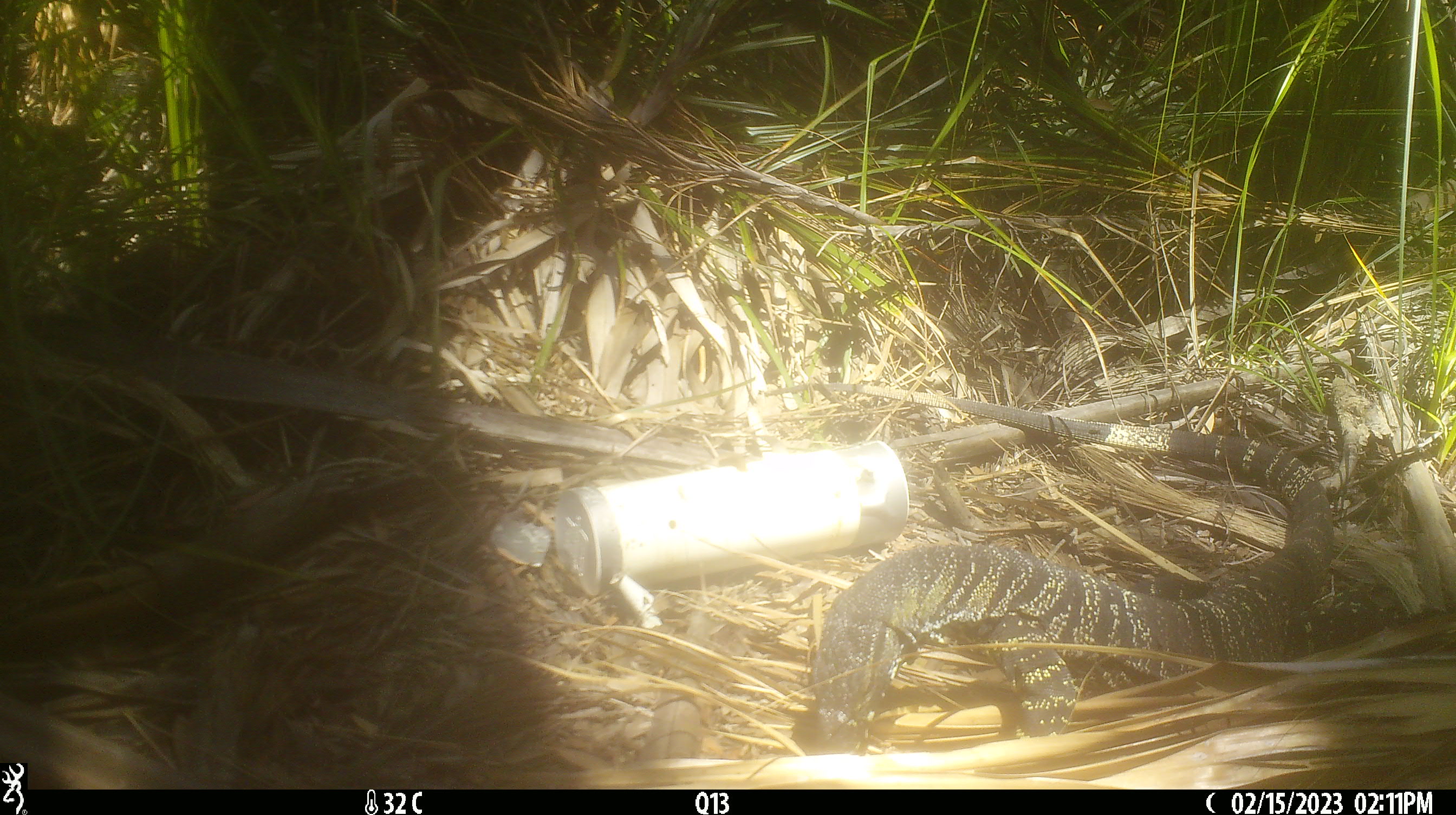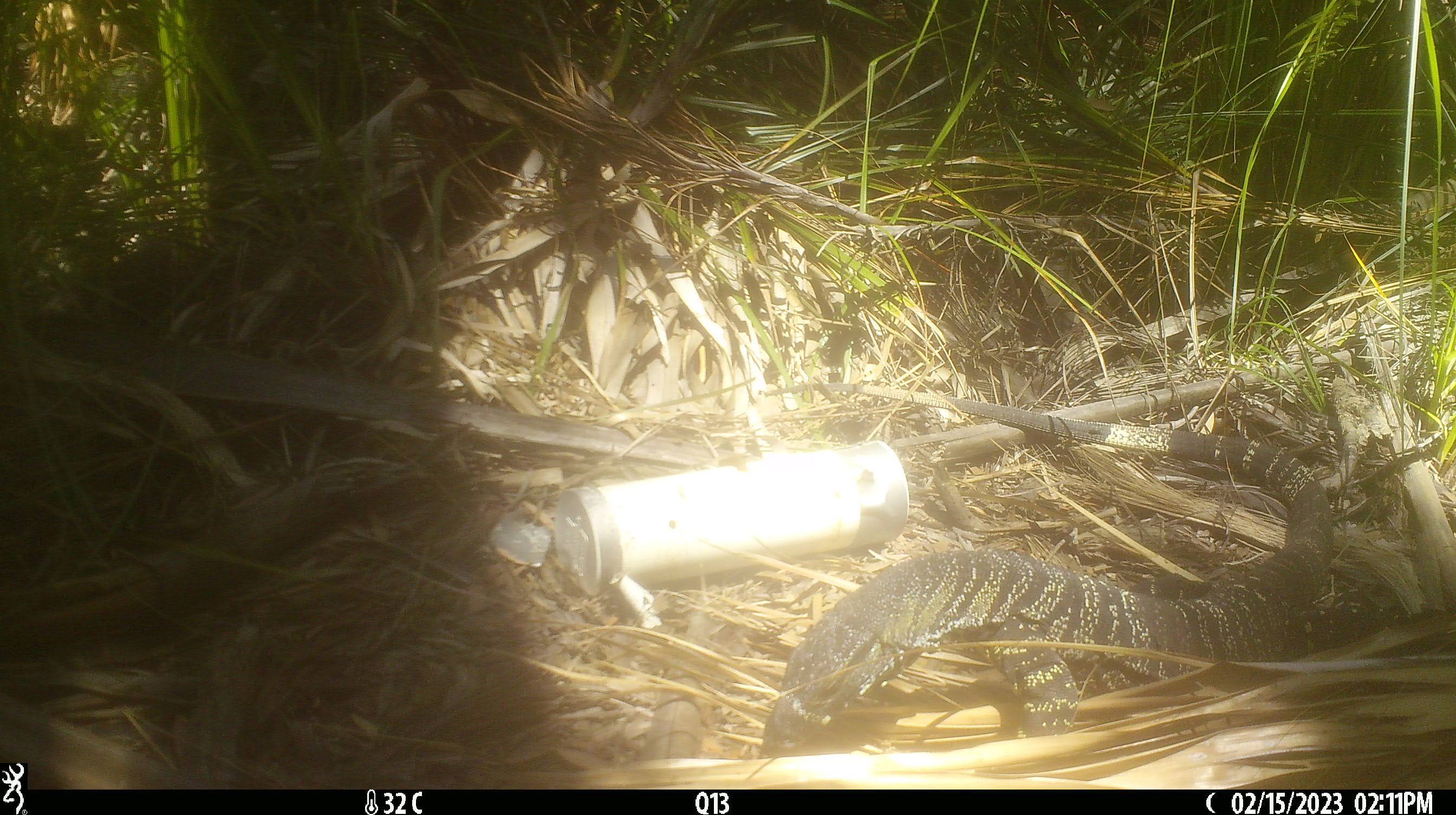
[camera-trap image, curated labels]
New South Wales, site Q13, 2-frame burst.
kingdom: Animalia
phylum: Chordata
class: Reptilia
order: Squamata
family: Varanidae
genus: Varanus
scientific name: Varanus varius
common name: lace monitor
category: goanna